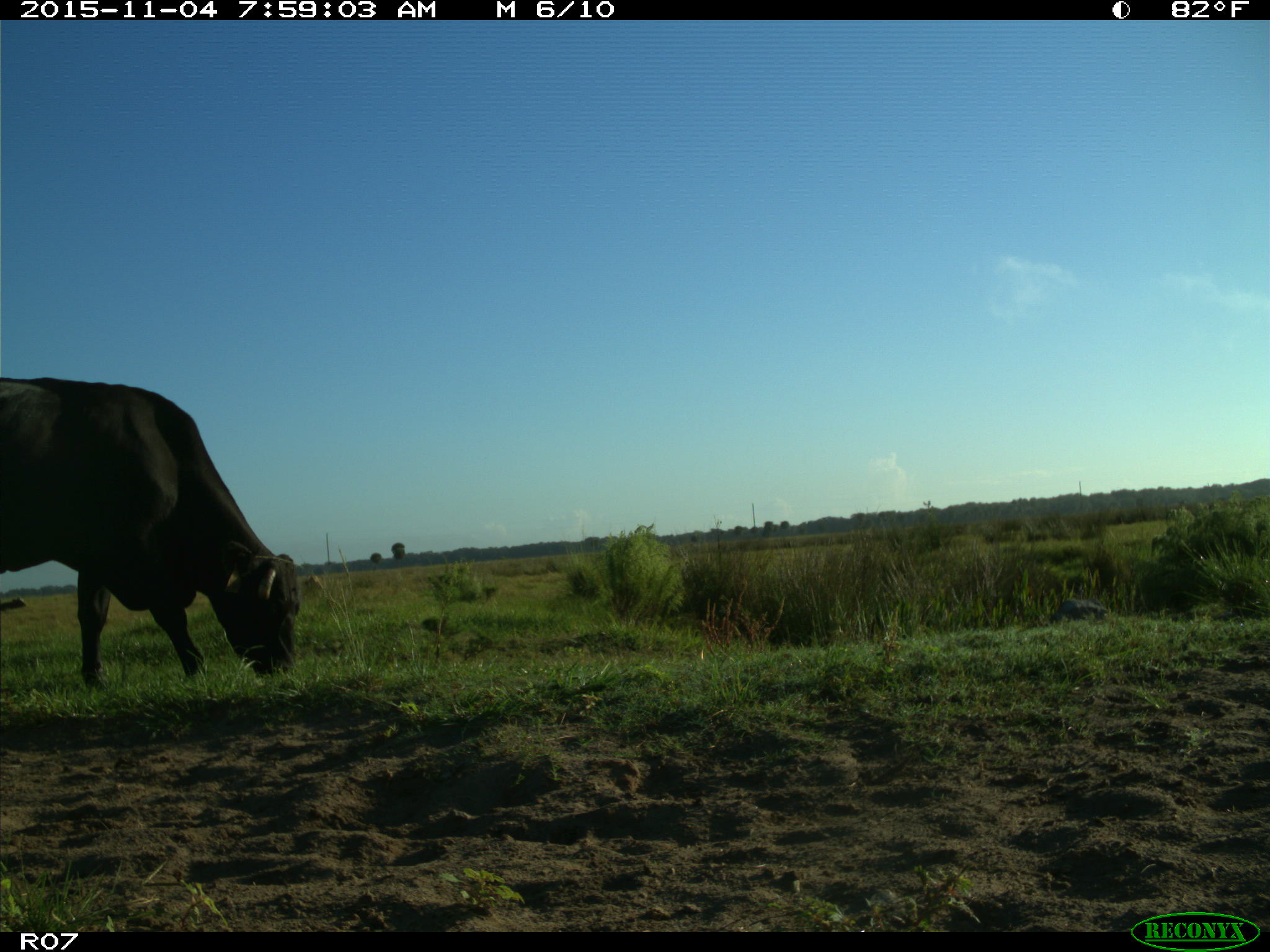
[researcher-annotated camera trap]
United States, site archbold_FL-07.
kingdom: Animalia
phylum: Chordata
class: Mammalia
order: Artiodactyla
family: Bovidae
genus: Bos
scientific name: Bos taurus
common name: domestic cow